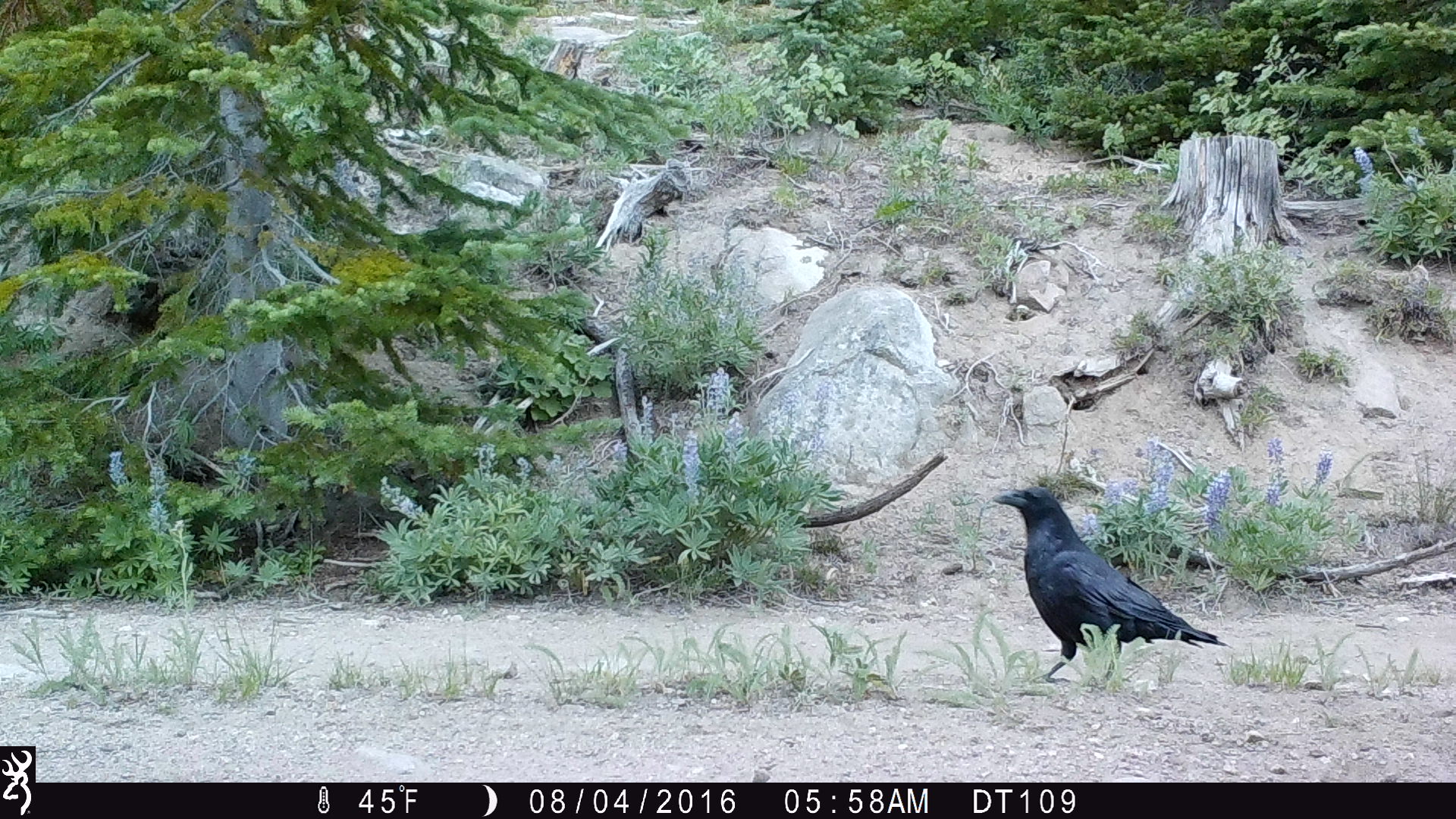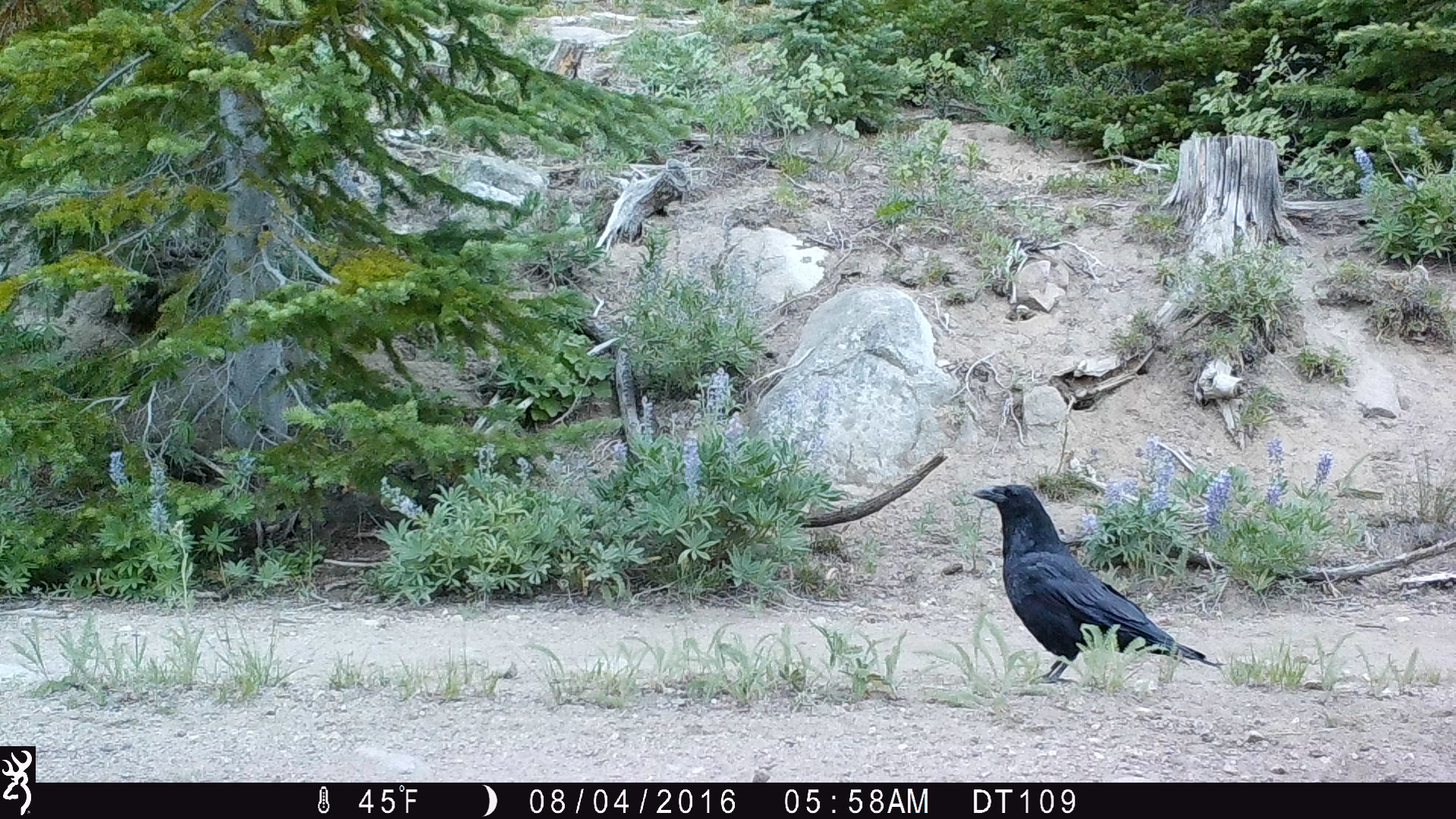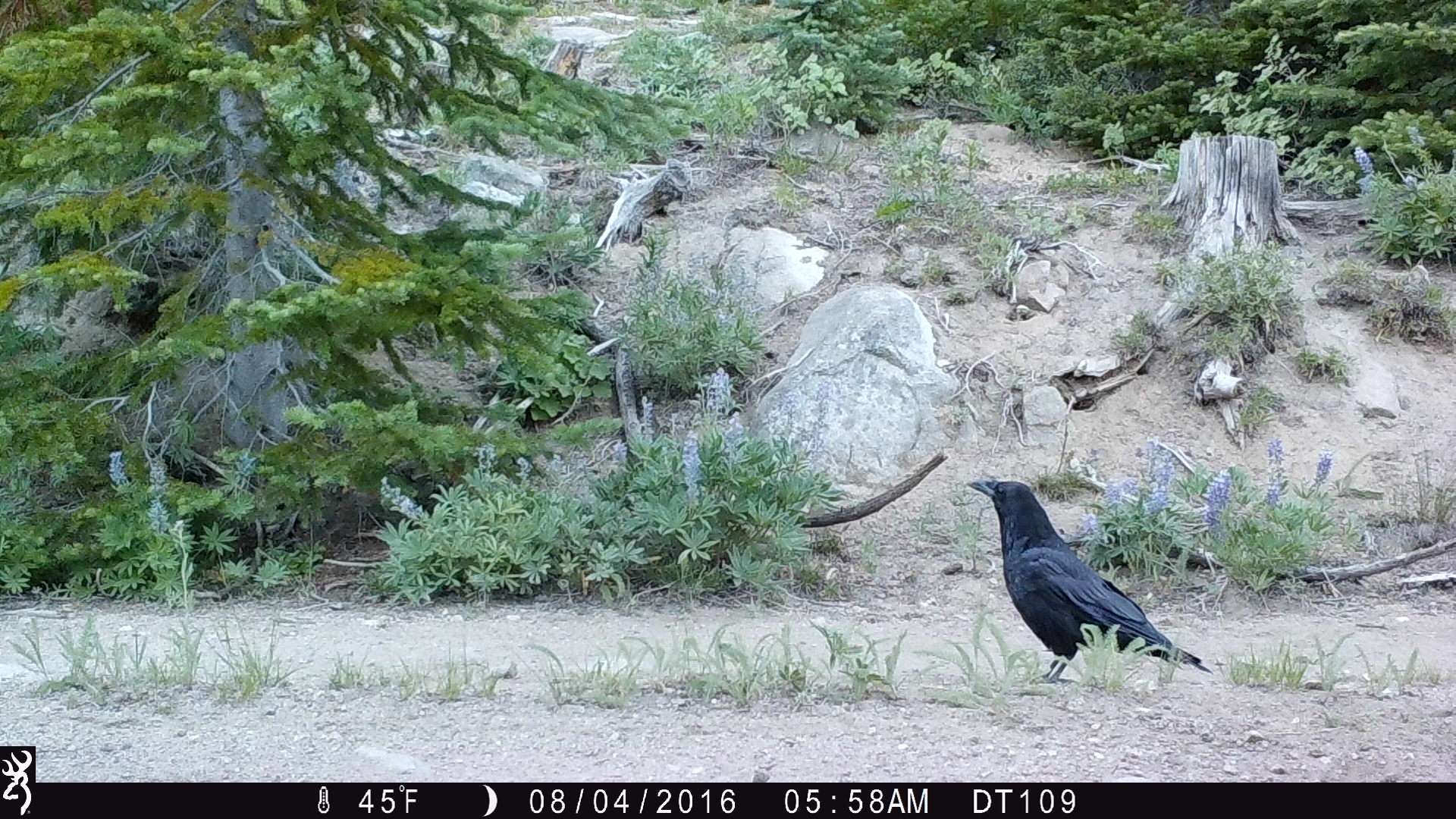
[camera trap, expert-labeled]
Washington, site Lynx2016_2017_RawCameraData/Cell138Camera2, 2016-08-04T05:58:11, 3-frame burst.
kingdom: Animalia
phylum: Chordata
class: Aves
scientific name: Aves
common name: birds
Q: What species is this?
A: Aves (birds).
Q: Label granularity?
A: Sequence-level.